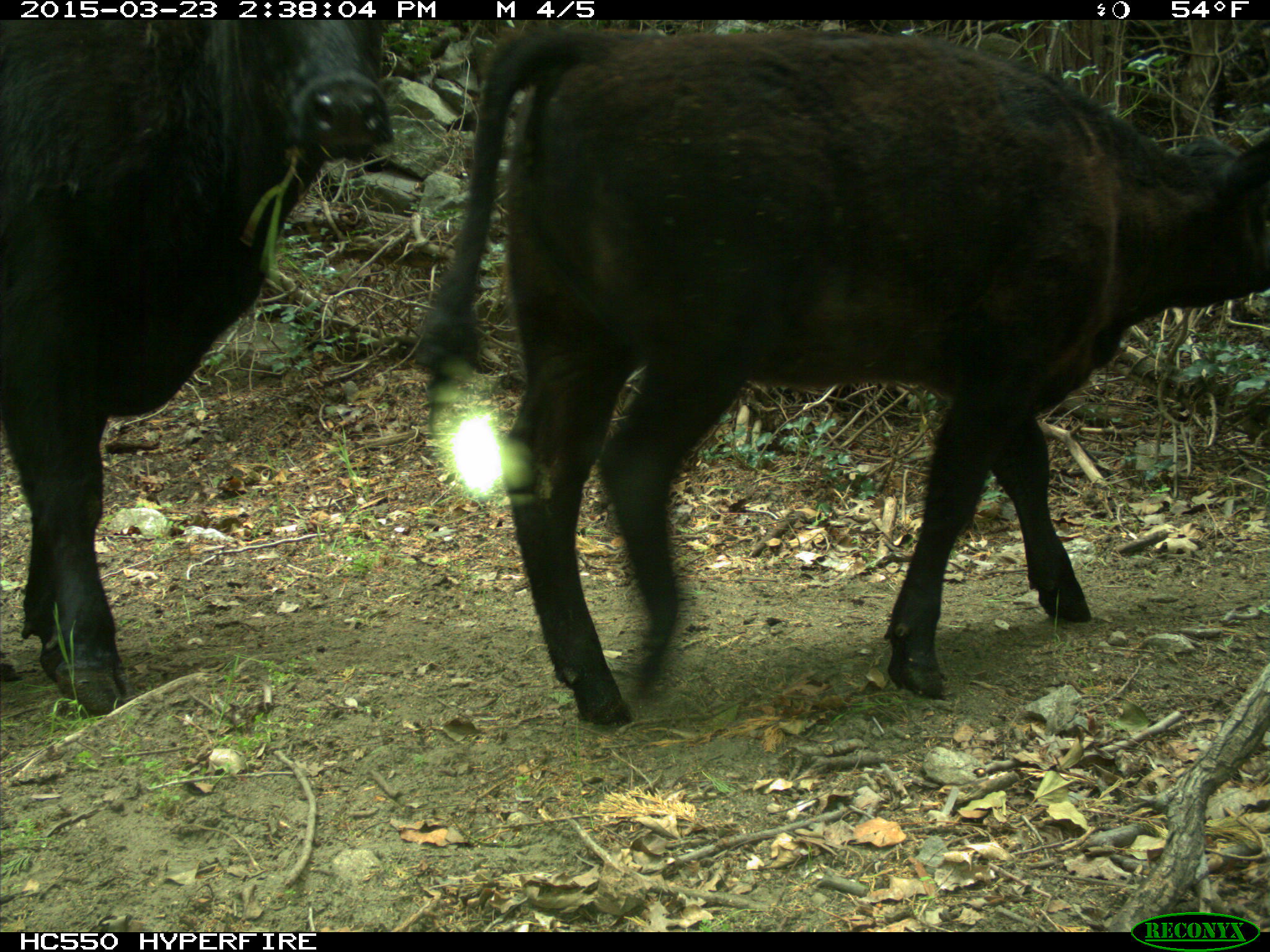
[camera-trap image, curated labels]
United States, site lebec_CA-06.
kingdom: Animalia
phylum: Chordata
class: Mammalia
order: Artiodactyla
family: Bovidae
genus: Bos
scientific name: Bos taurus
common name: domestic cow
Bos taurus (domestic cow).